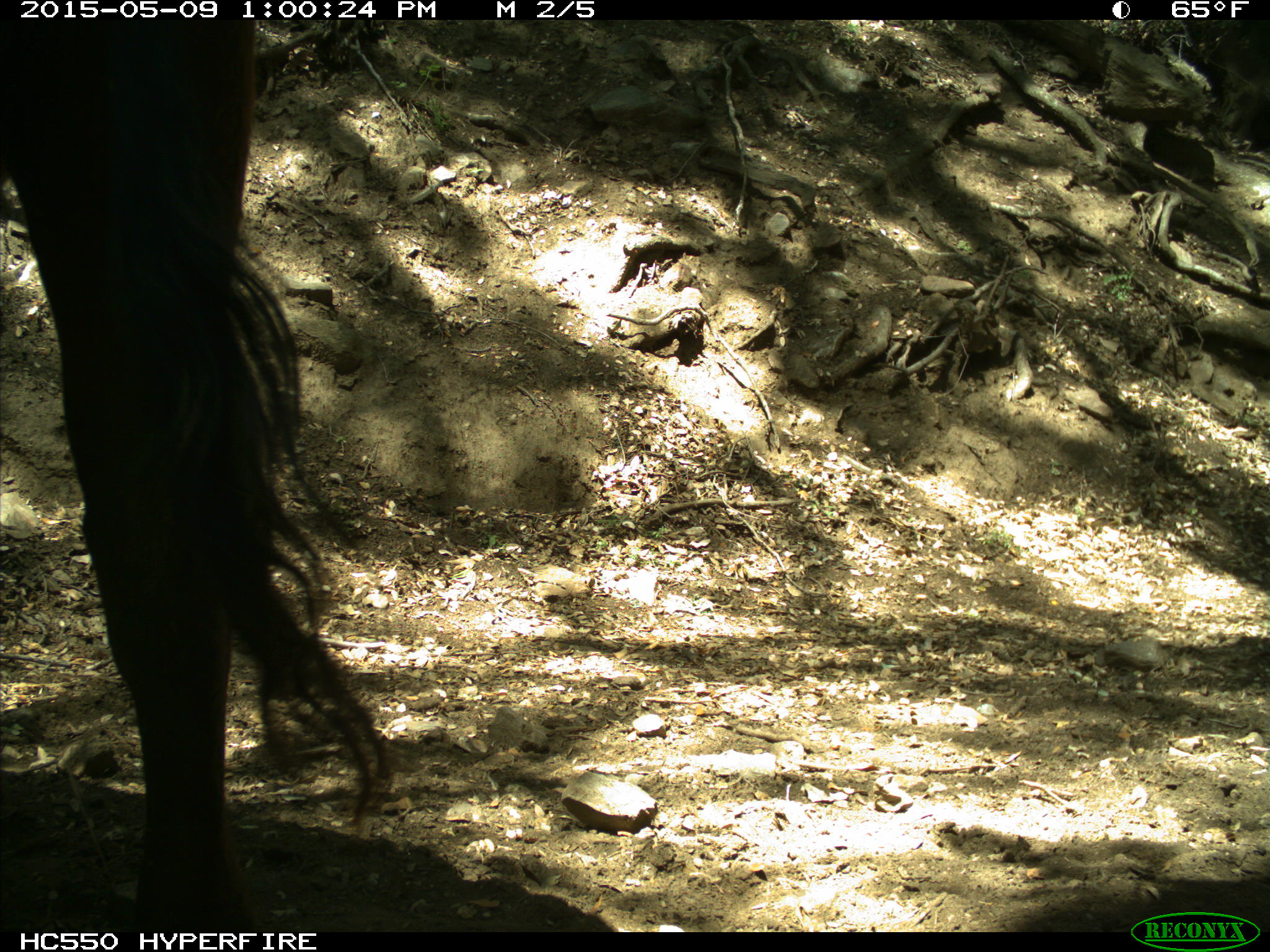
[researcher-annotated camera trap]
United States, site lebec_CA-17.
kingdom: Animalia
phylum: Chordata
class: Mammalia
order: Artiodactyla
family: Bovidae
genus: Bos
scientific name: Bos taurus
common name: domestic cow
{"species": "Bos taurus (domestic cow)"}